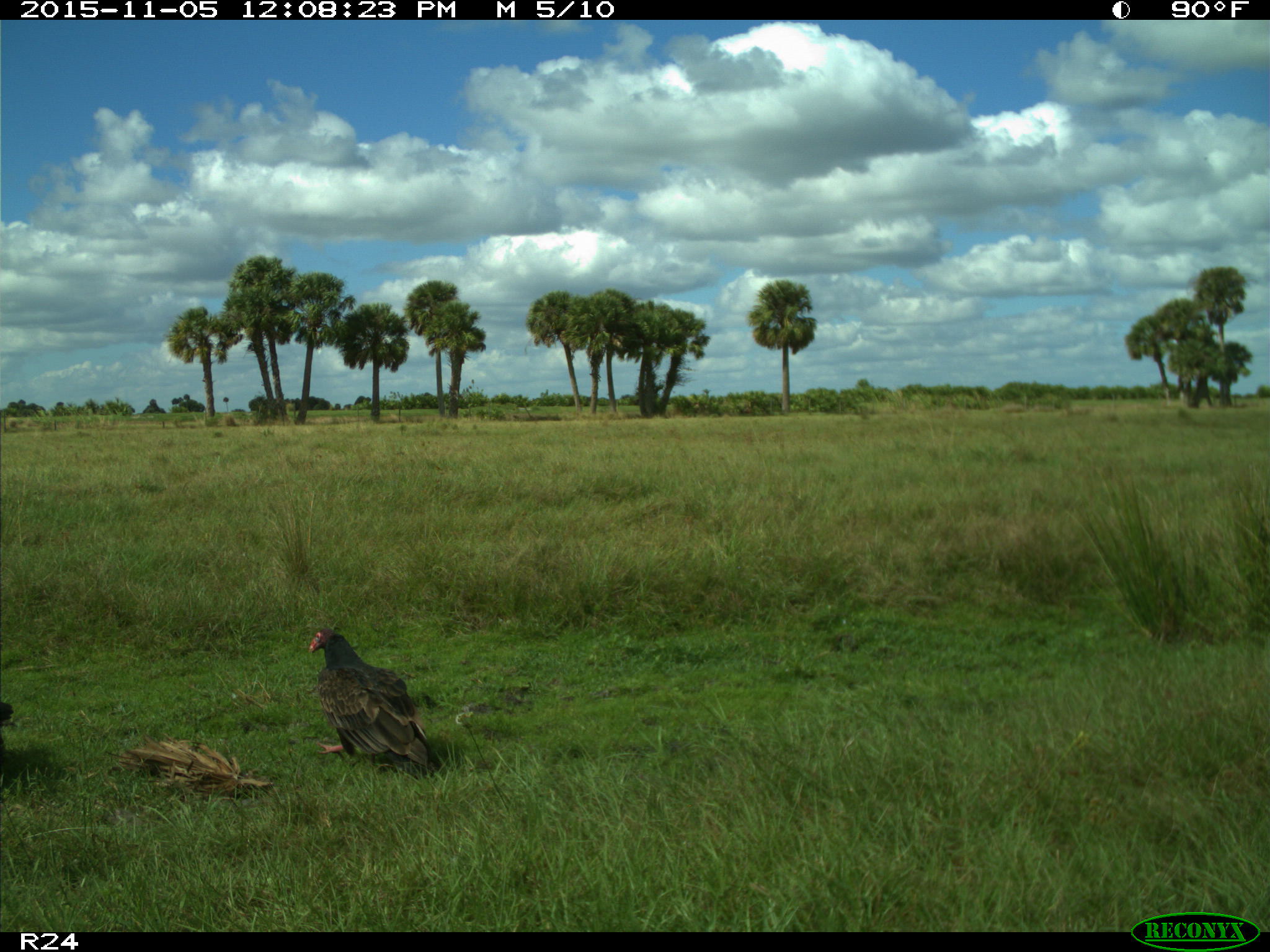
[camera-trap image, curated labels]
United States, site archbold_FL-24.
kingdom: Animalia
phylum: Chordata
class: Aves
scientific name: Aves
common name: birds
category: unidentified bird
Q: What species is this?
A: Unidentified bird (birds) (Aves).